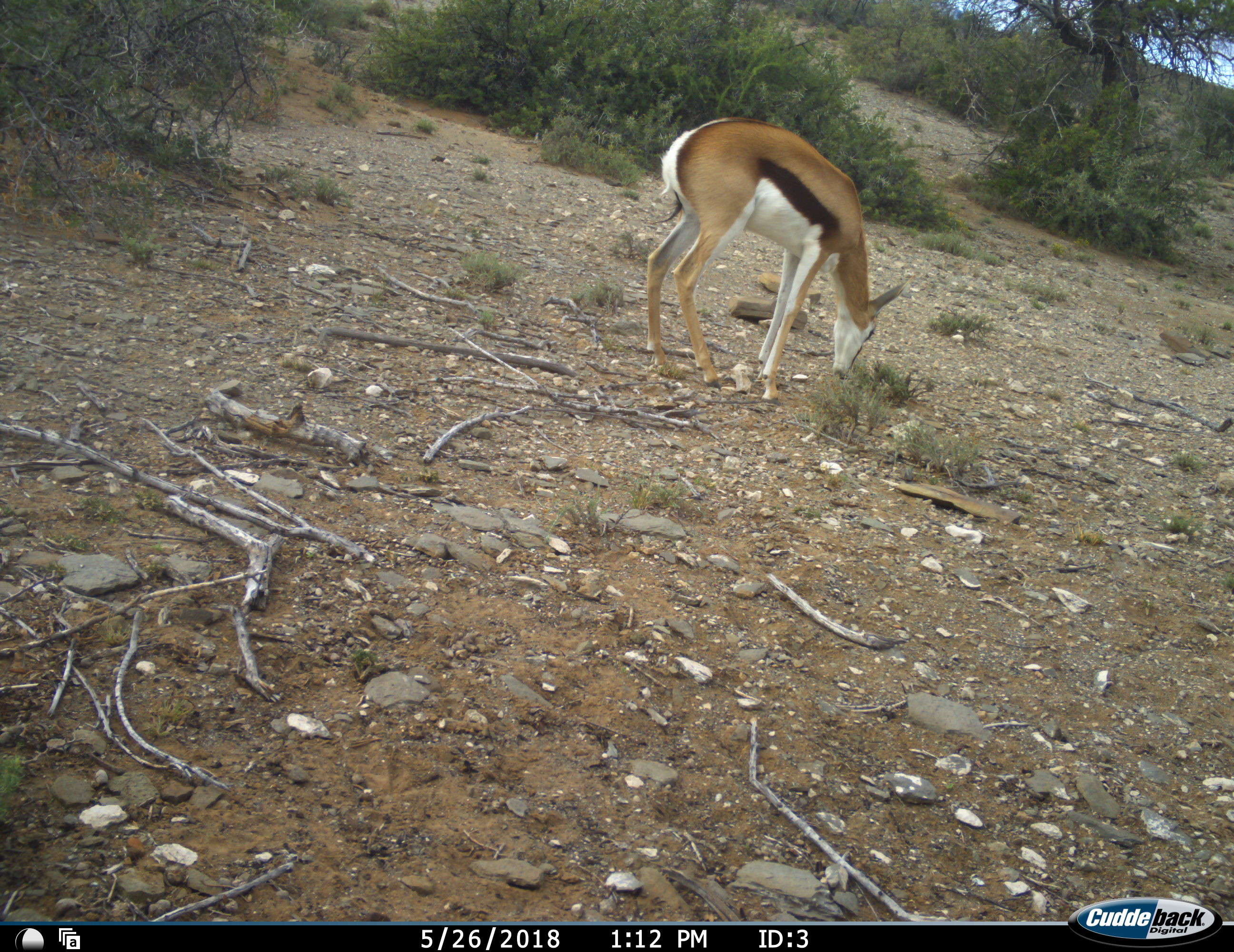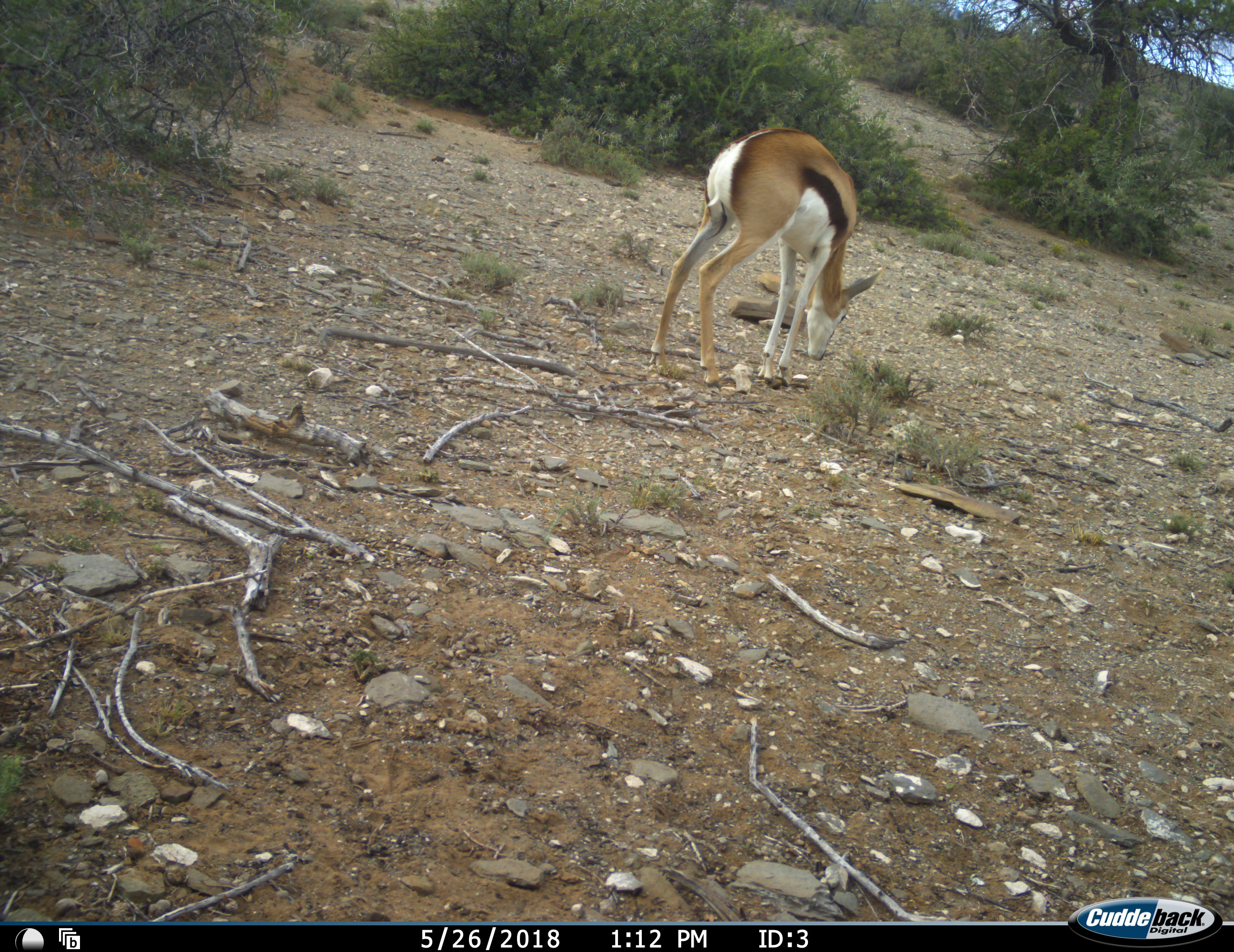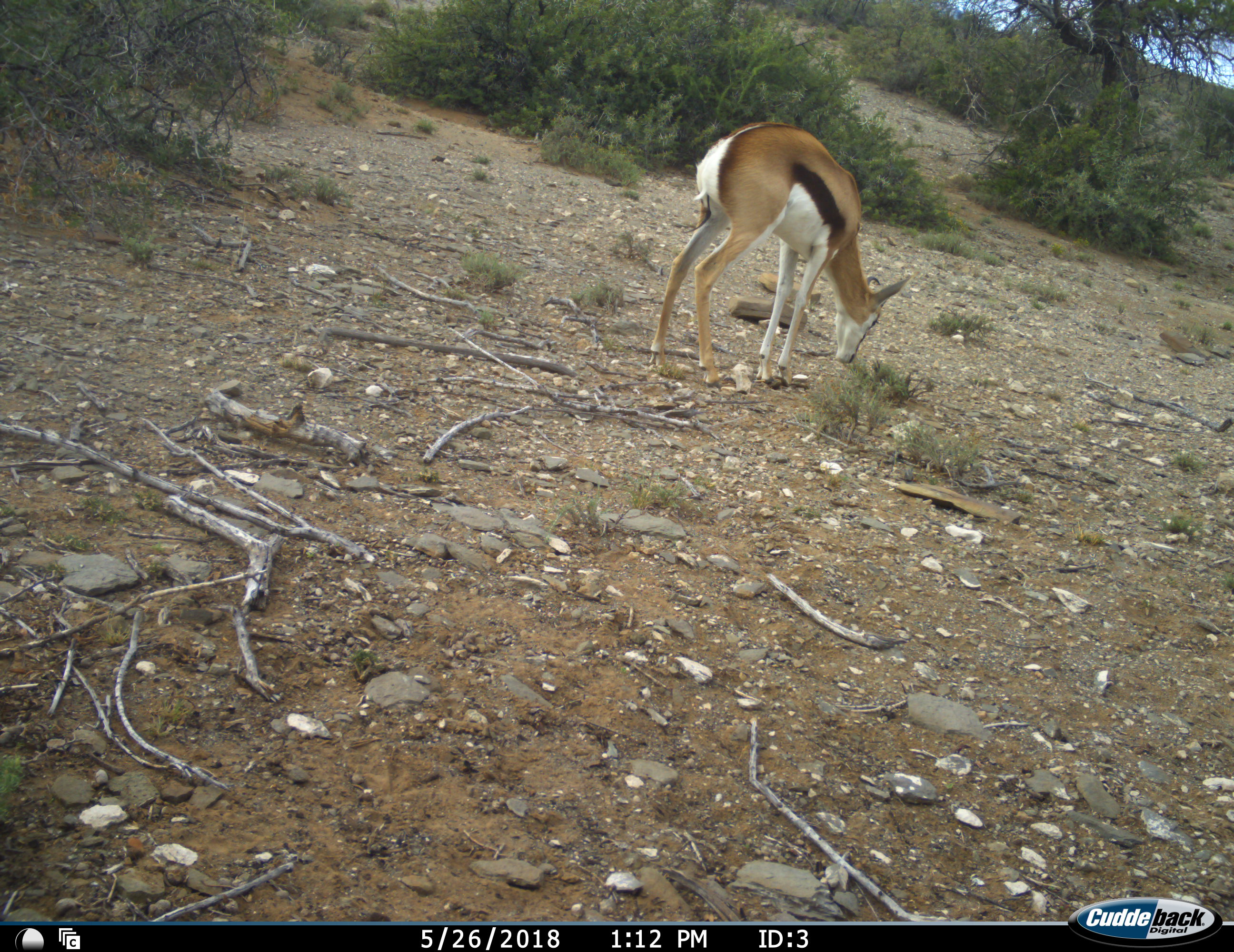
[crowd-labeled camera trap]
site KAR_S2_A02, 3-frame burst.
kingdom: Animalia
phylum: Chordata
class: Mammalia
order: Artiodactyla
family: Bovidae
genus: Antidorcas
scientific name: Antidorcas marsupialis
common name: springbok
Springbok (Antidorcas marsupialis), count 1. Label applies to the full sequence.